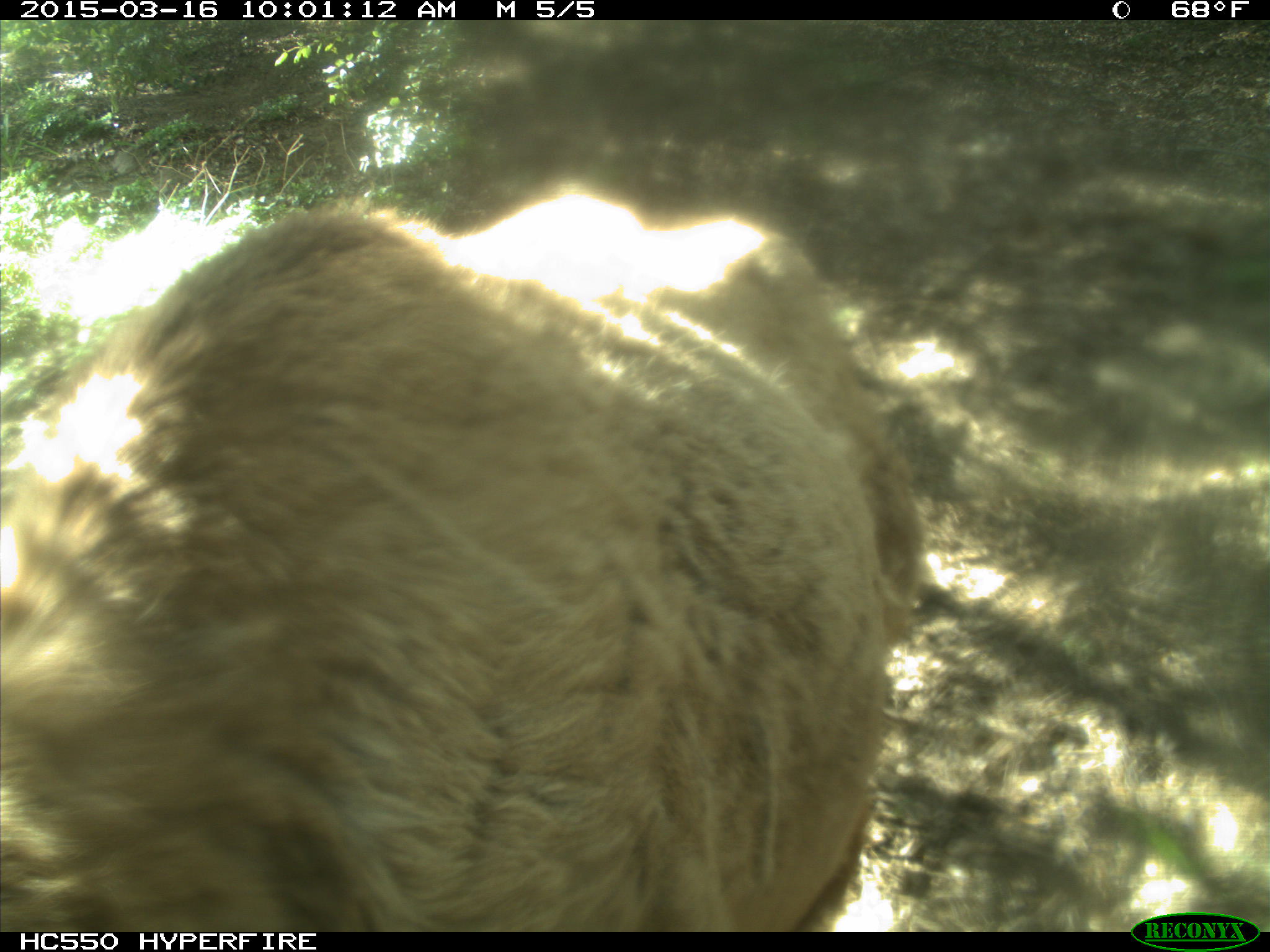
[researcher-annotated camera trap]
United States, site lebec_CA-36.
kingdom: Animalia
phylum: Chordata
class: Mammalia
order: Artiodactyla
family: Cervidae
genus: Cervus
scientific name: Cervus canadensis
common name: elk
Cervus canadensis (elk).